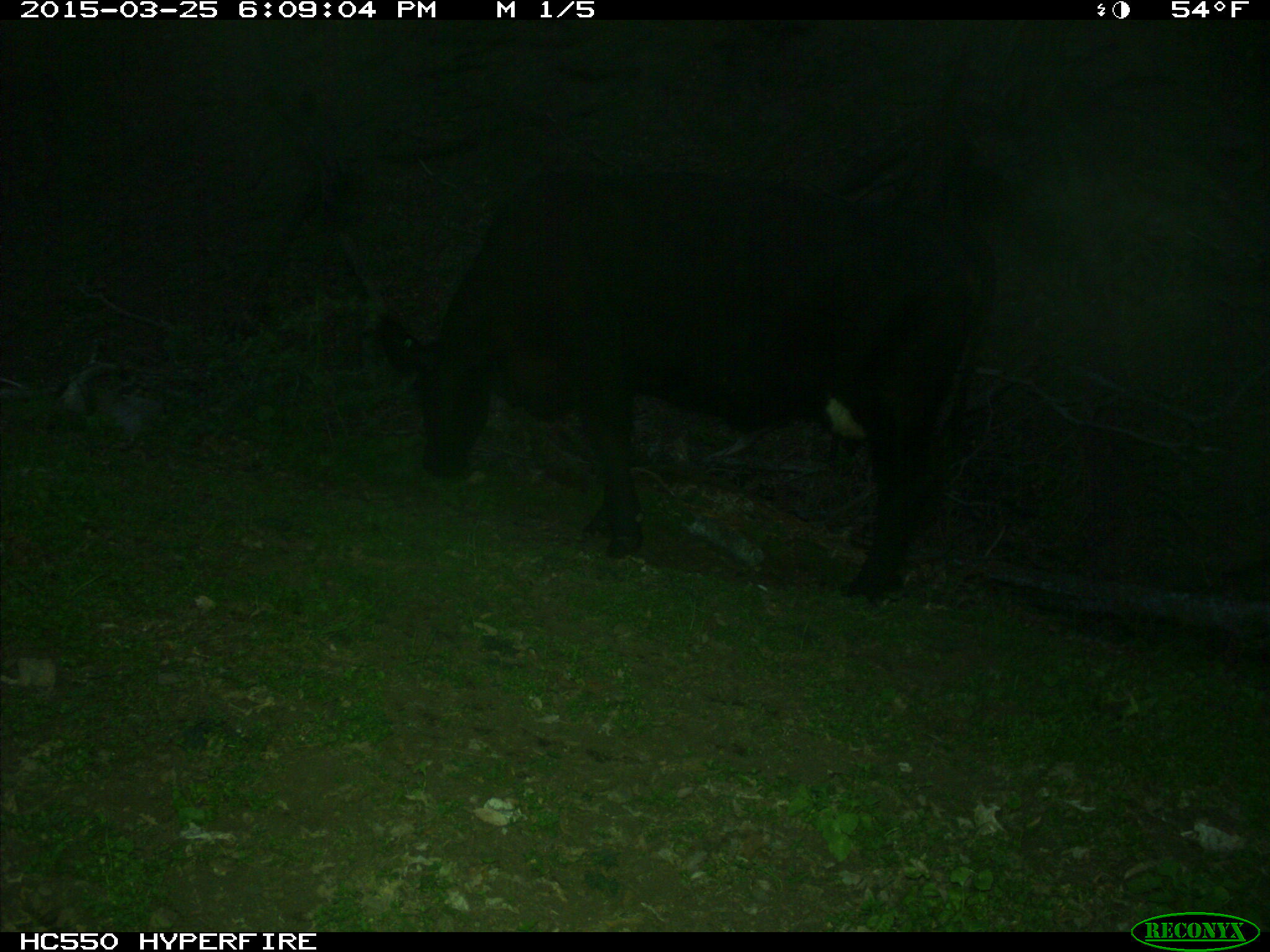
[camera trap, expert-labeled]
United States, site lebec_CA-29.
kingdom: Animalia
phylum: Chordata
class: Mammalia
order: Artiodactyla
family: Bovidae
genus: Bos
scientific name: Bos taurus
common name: domestic cow